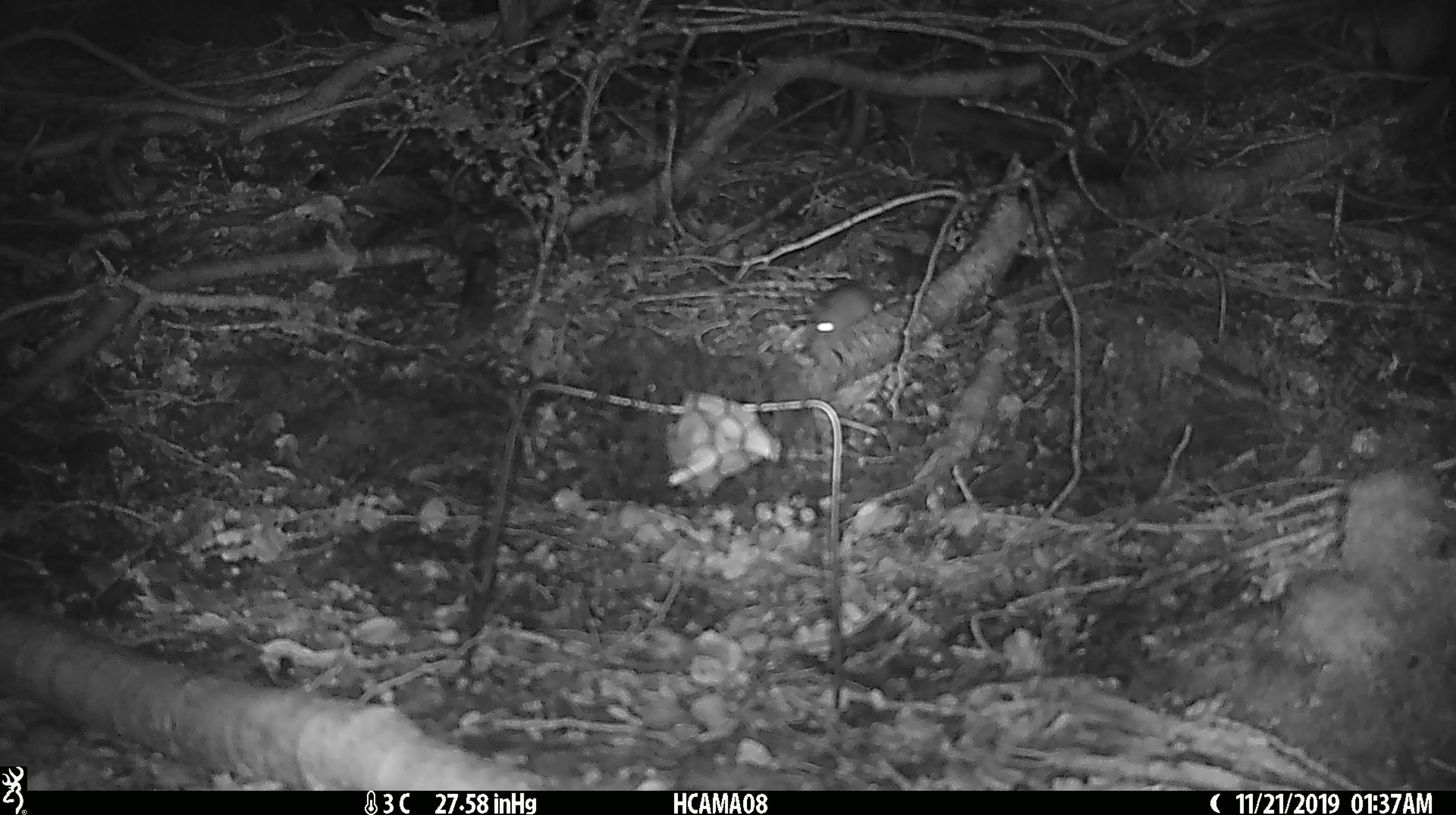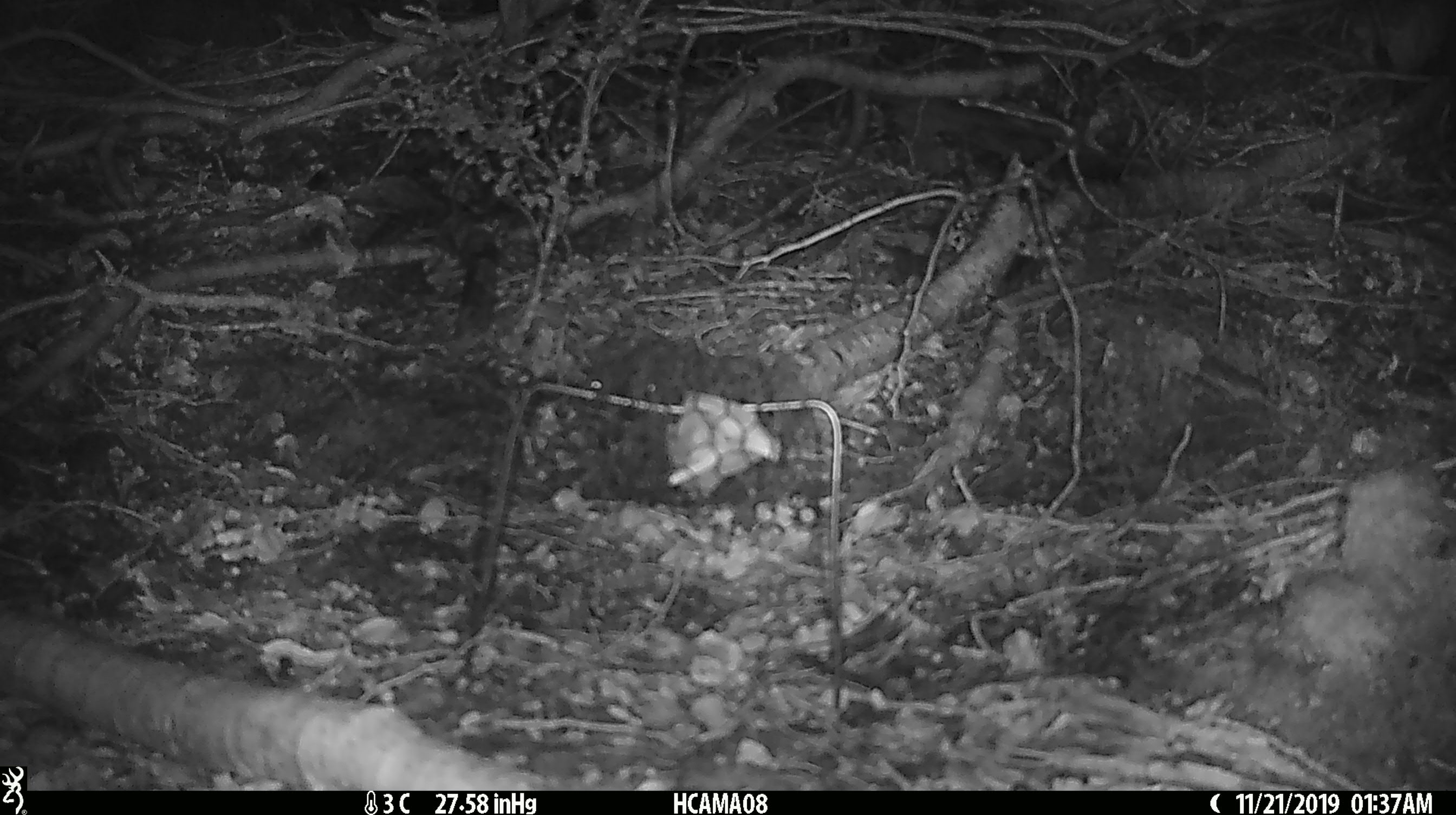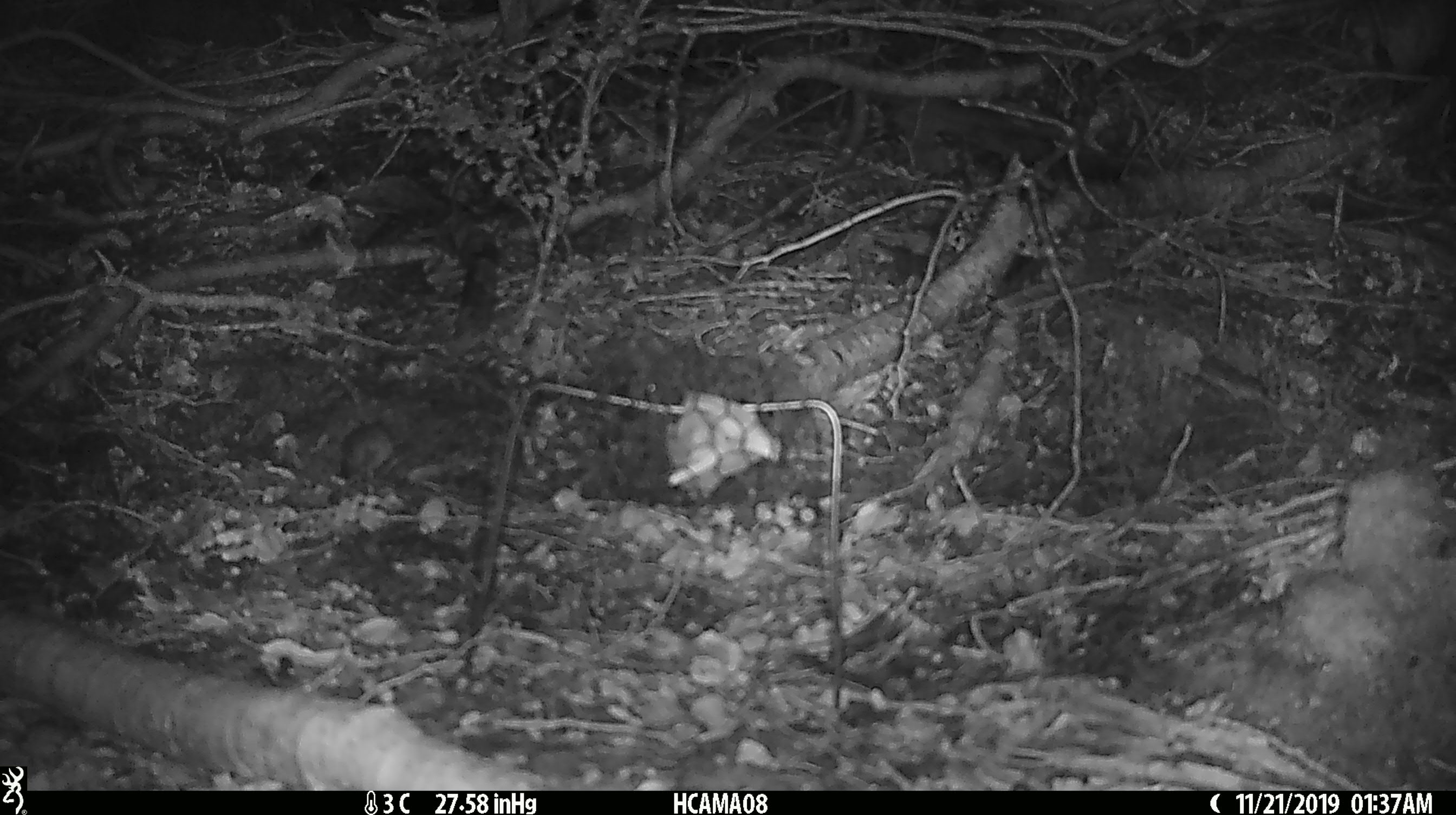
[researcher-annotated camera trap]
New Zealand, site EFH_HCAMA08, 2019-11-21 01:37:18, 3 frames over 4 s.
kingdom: Animalia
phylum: Chordata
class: Mammalia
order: Rodentia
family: Muridae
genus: Mus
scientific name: Mus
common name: mouse